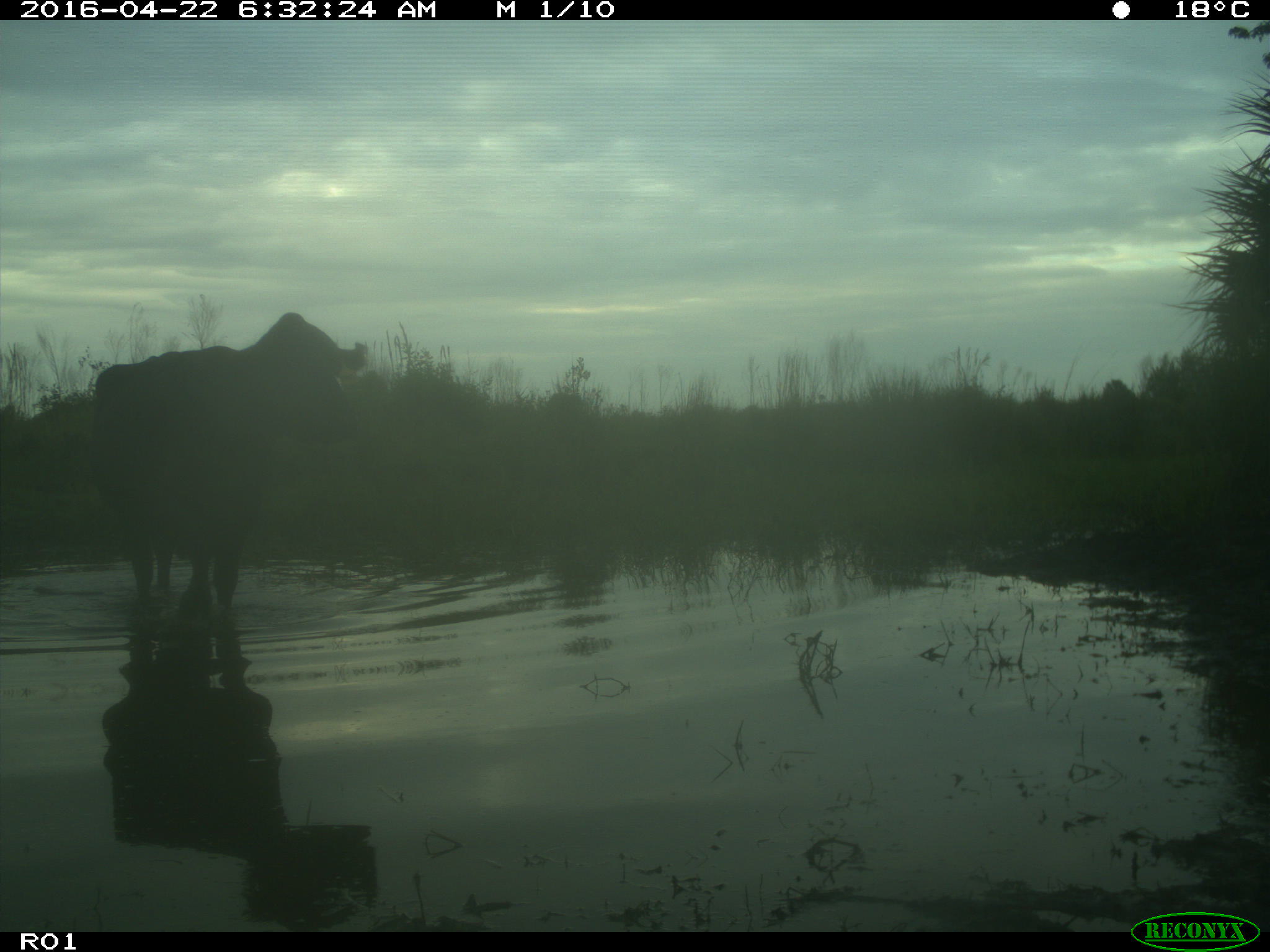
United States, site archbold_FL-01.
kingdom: Animalia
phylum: Chordata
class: Mammalia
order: Artiodactyla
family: Bovidae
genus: Bos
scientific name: Bos taurus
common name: domestic cow